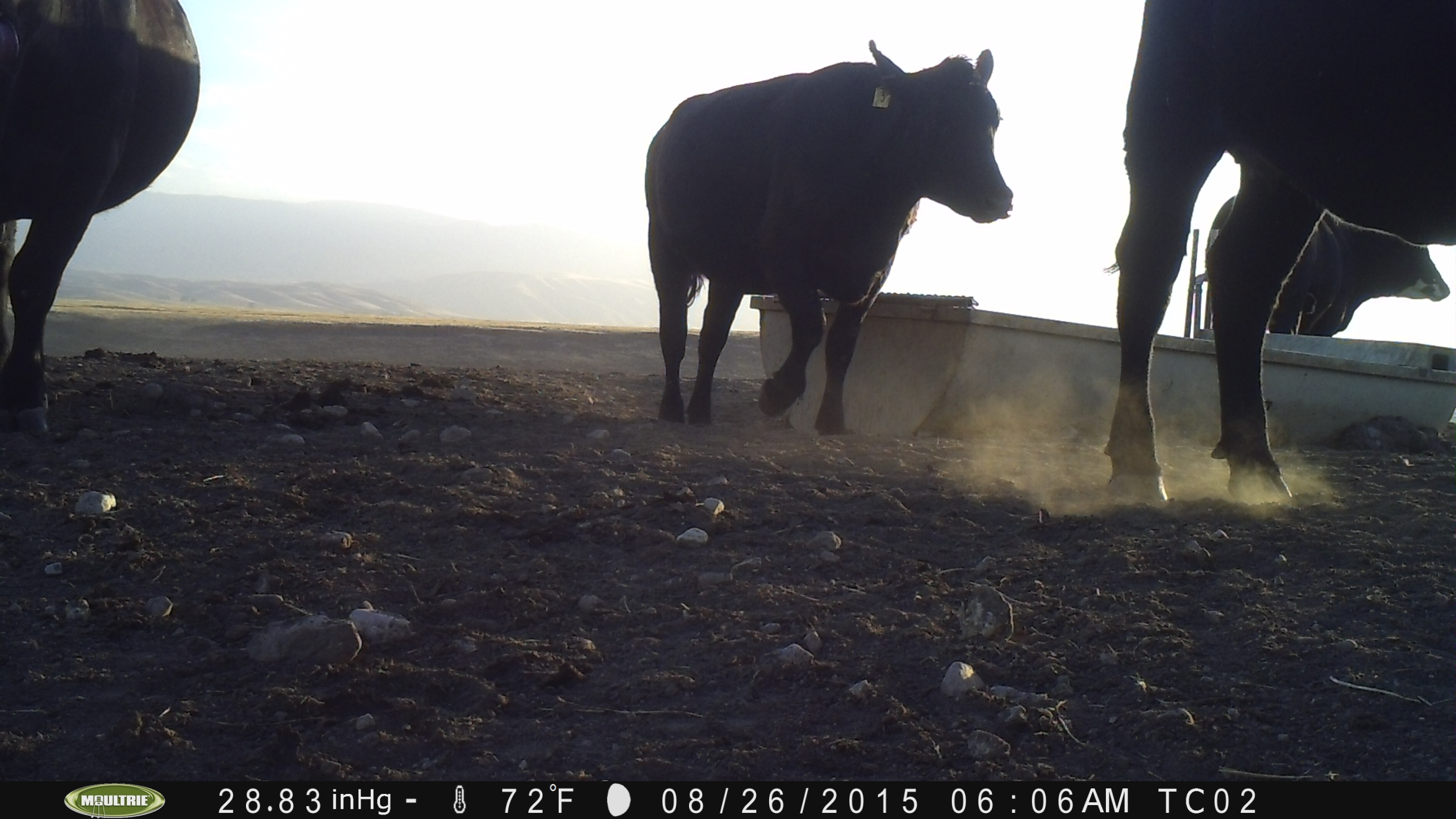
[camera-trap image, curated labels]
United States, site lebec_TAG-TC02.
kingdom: Animalia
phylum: Chordata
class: Mammalia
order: Artiodactyla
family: Bovidae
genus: Bos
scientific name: Bos taurus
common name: domestic cow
Bos taurus (domestic cow).